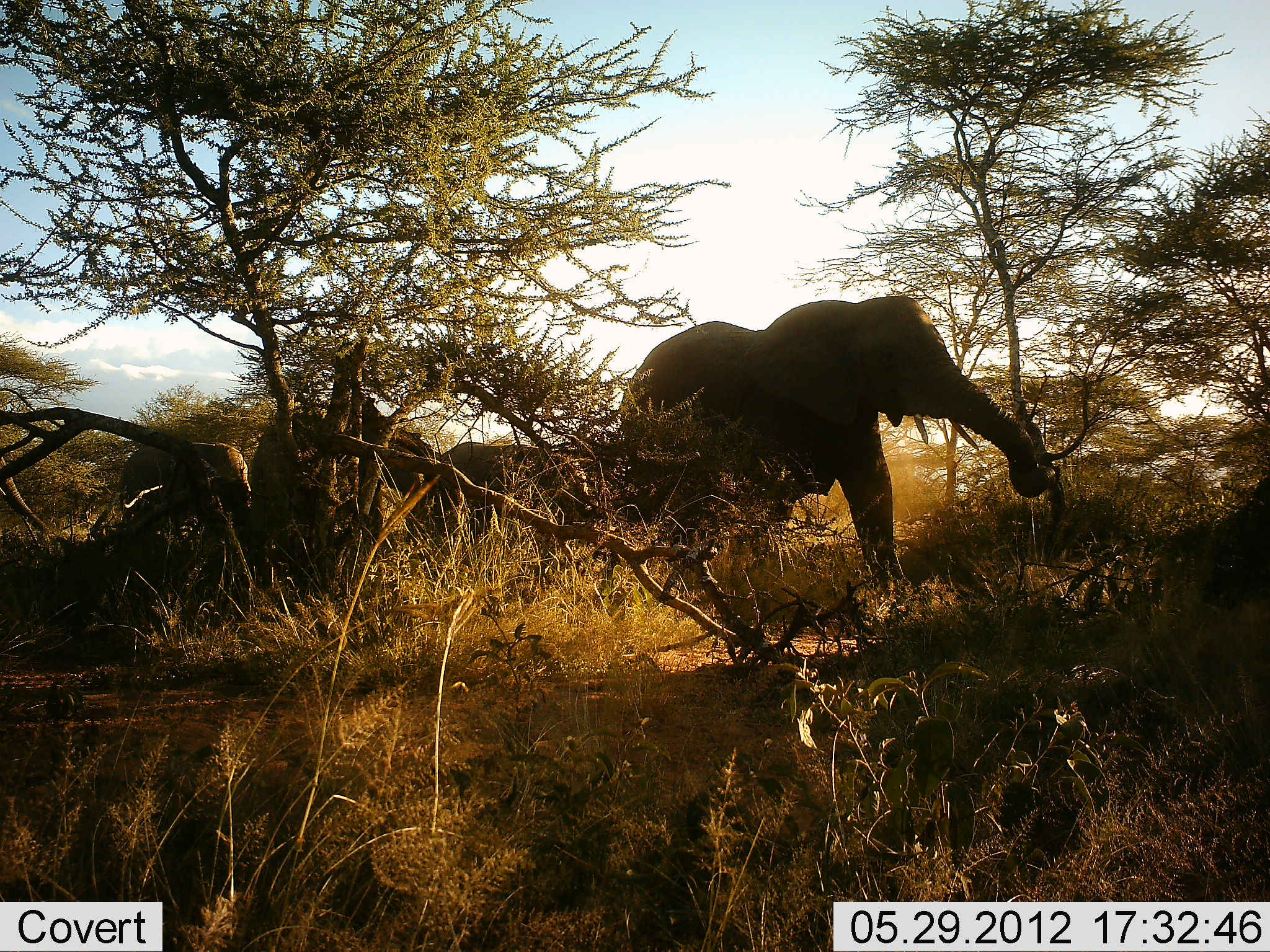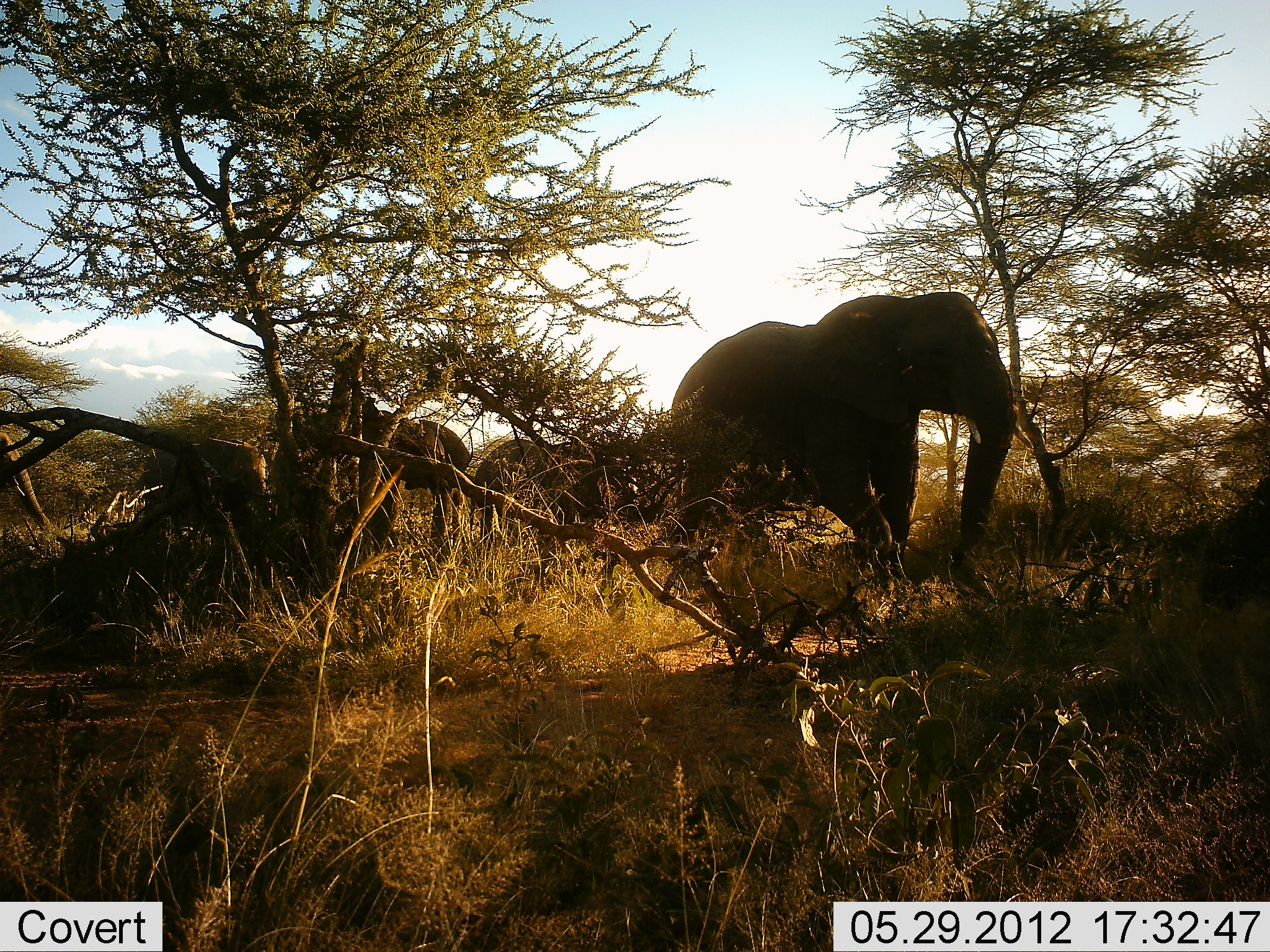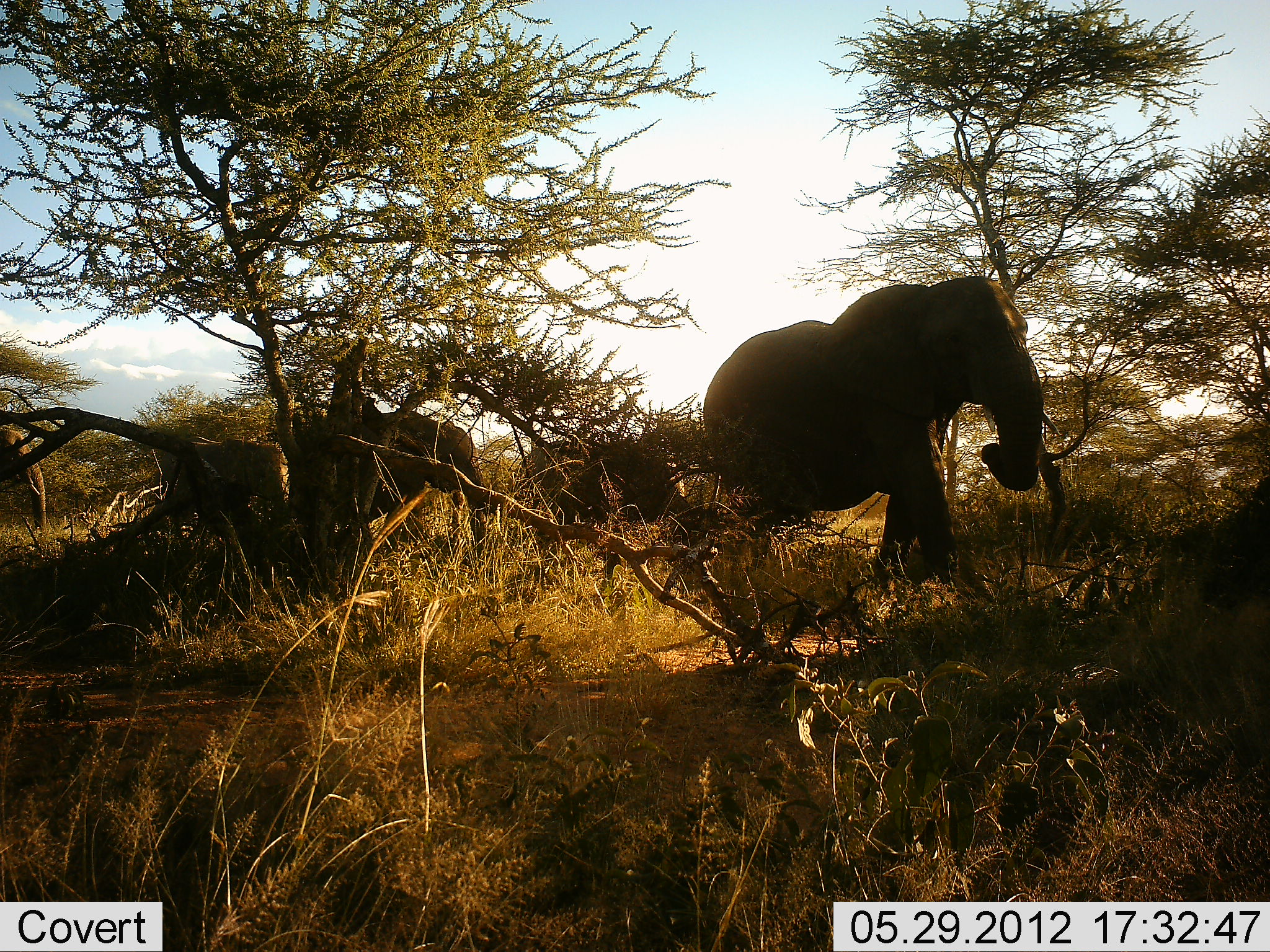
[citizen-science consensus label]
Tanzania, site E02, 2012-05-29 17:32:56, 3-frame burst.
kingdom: Animalia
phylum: Chordata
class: Mammalia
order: Proboscidea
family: Elephantidae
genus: Loxodonta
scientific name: Loxodonta africana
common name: african bush elephant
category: elephant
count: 4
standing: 10%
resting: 0%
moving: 100%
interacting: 0%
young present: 20%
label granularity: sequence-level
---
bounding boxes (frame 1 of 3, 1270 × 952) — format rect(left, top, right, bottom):
animal: rect(617, 294, 1059, 624); rect(250, 427, 440, 519); rect(439, 443, 600, 539); rect(119, 440, 251, 540)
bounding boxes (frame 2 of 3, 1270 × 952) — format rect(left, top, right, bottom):
animal: rect(669, 291, 1021, 585); rect(267, 420, 473, 532); rect(135, 437, 270, 530); rect(475, 434, 575, 497)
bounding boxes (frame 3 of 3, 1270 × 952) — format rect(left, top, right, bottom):
animal: rect(702, 277, 1044, 577); rect(299, 410, 493, 555); rect(521, 440, 689, 520); rect(166, 440, 287, 528)